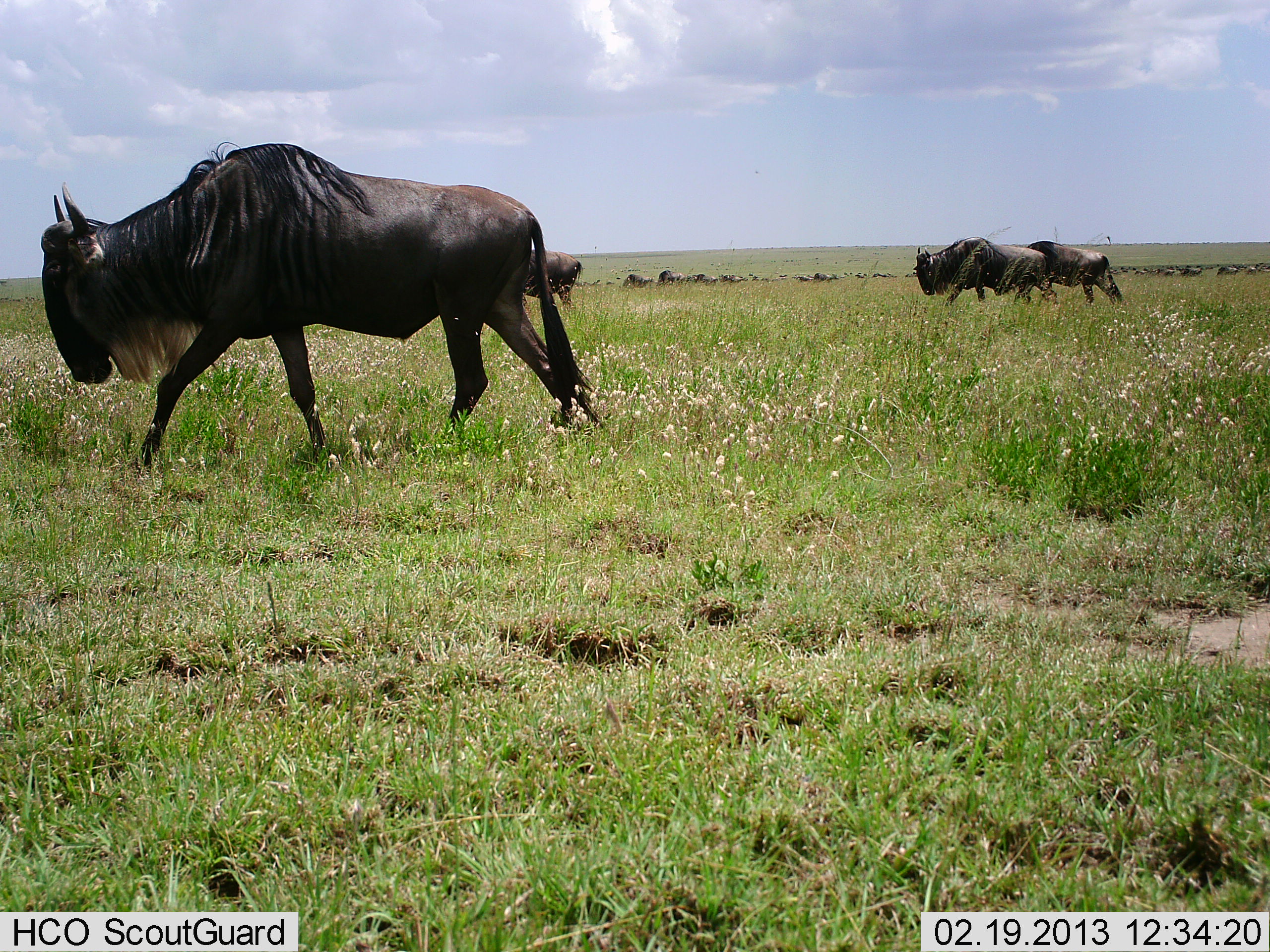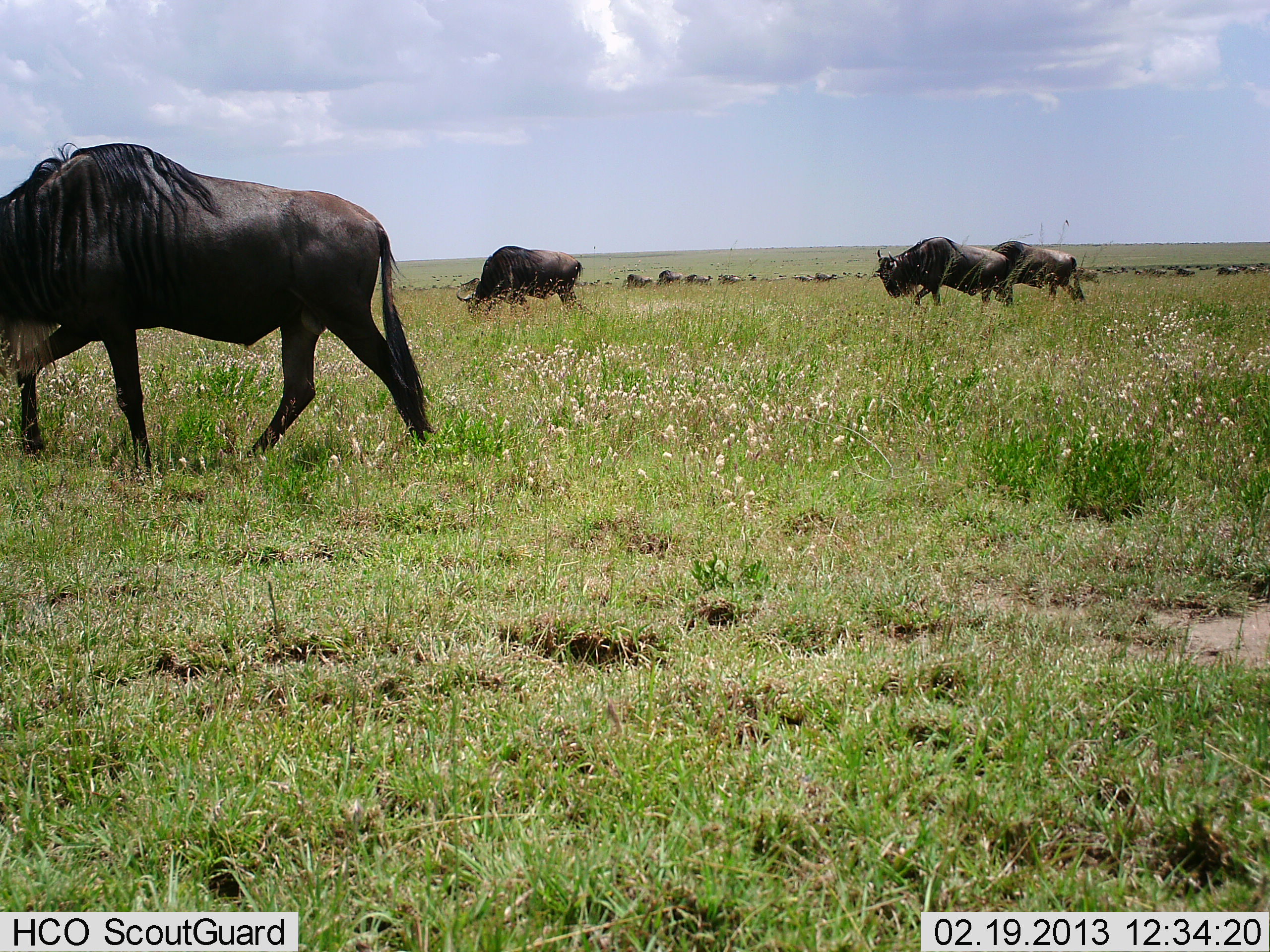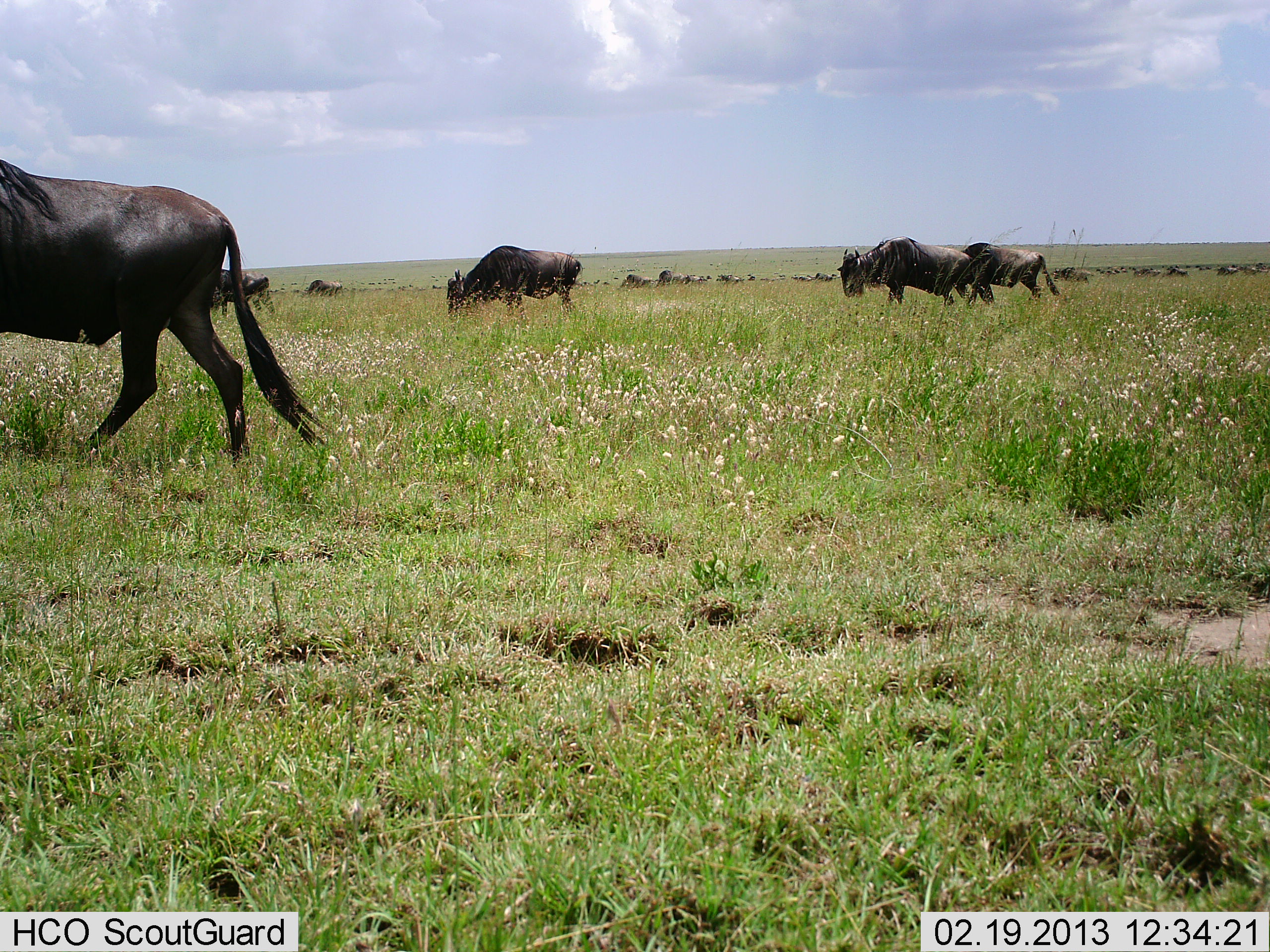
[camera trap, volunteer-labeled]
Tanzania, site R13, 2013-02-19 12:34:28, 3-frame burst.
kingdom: Animalia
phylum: Chordata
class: Mammalia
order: Artiodactyla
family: Bovidae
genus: Connochaetes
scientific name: Connochaetes taurinus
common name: blue wildebeest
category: wildebeest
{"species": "wildebeest (blue wildebeest) (Connochaetes taurinus)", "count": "11-50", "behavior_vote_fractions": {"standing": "19%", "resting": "5%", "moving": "92%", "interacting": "3%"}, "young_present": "0%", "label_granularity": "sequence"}